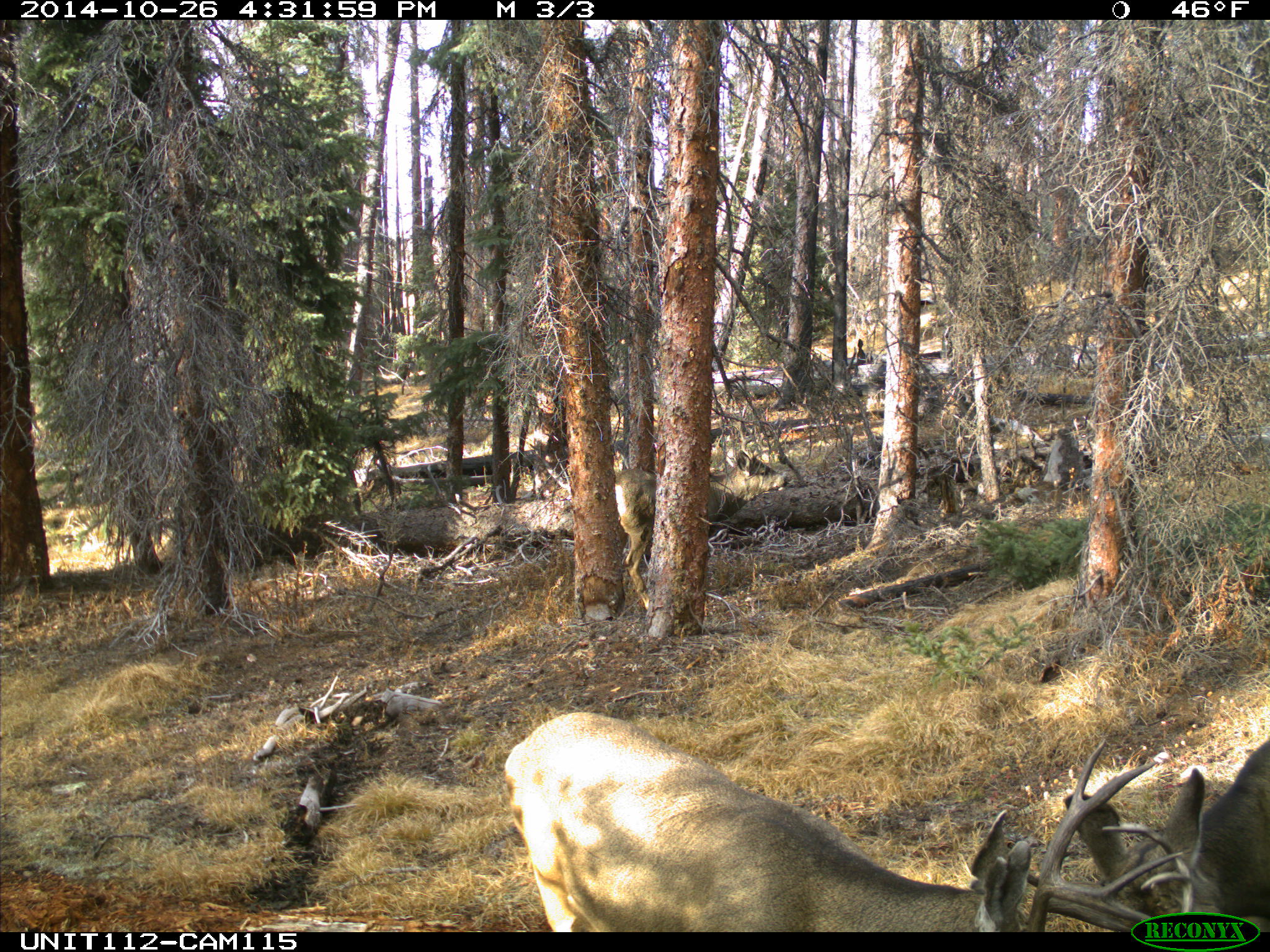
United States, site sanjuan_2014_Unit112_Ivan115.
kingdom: Animalia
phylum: Chordata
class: Mammalia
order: Artiodactyla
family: Cervidae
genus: Odocoileus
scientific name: Odocoileus hemionus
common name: mule deer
Odocoileus hemionus (mule deer).